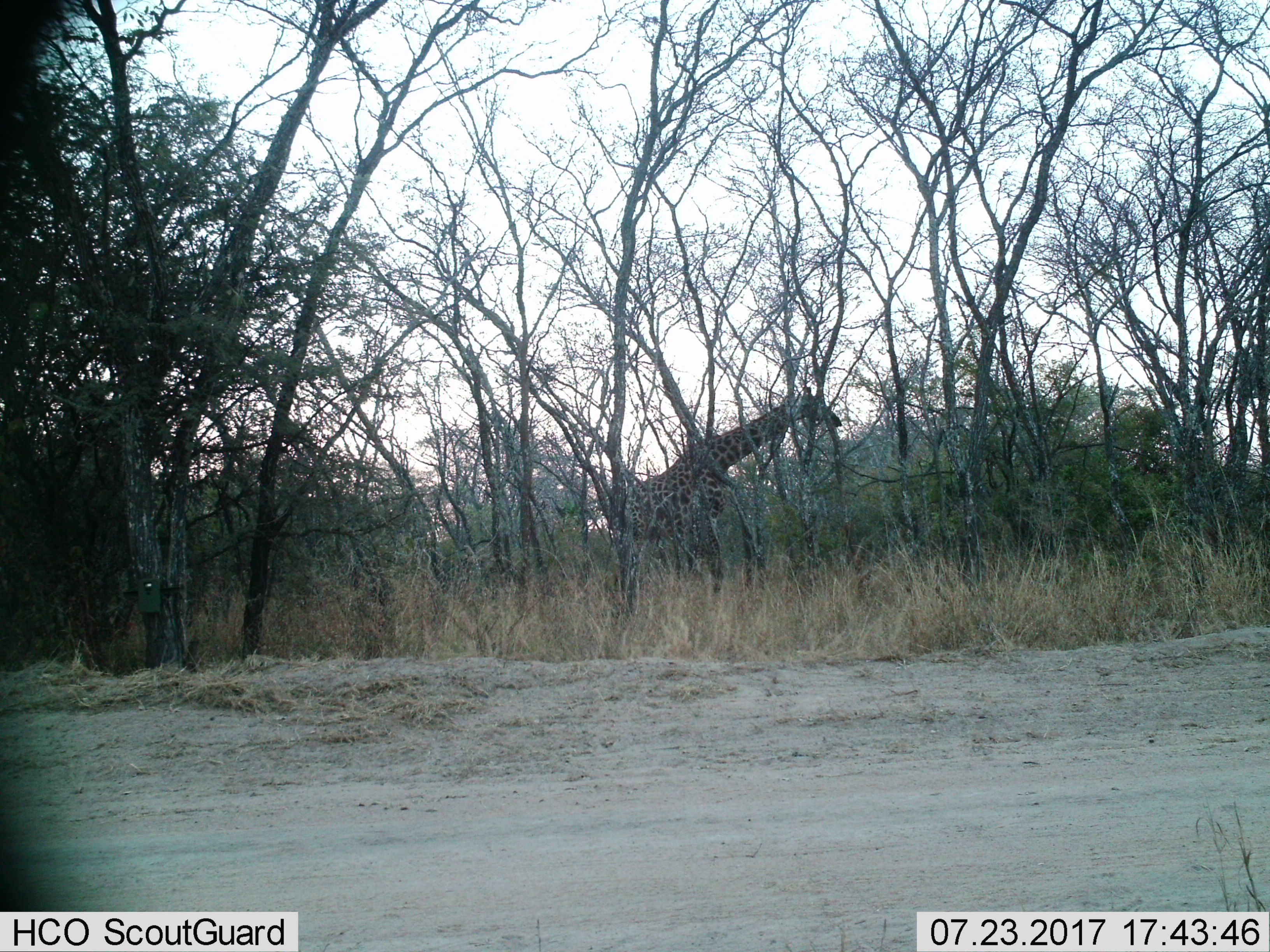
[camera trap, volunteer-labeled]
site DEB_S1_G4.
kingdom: Animalia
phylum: Chordata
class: Mammalia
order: Artiodactyla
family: Giraffidae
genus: Giraffa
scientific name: Giraffa camelopardalis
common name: giraffe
Giraffe (Giraffa camelopardalis), count 1. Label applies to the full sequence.